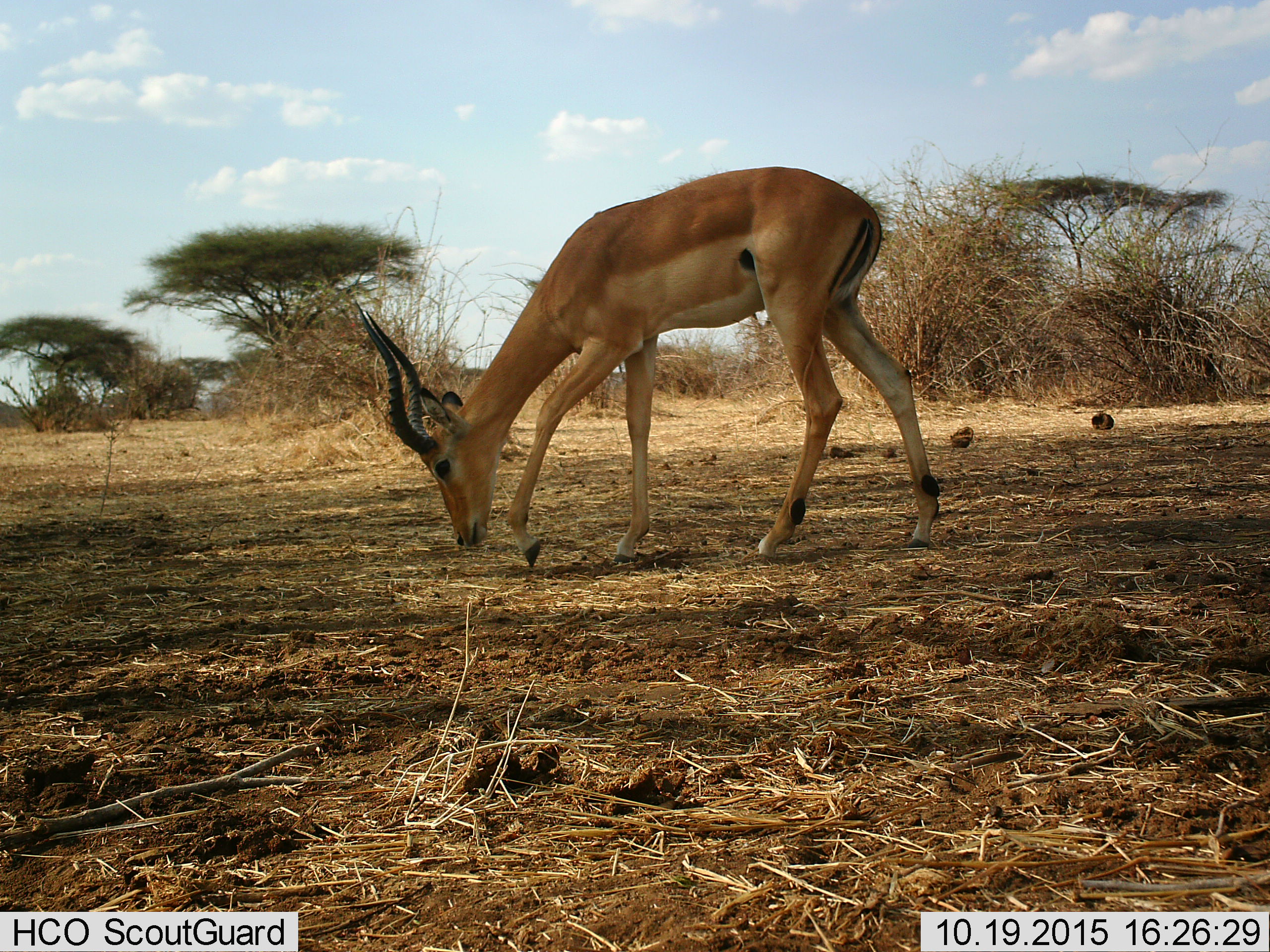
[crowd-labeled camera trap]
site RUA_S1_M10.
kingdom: Animalia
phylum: Chordata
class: Mammalia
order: Artiodactyla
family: Bovidae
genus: Aepyceros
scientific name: Aepyceros melampus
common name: impala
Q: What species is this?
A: Impala (Aepyceros melampus).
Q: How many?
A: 1.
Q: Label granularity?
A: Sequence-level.